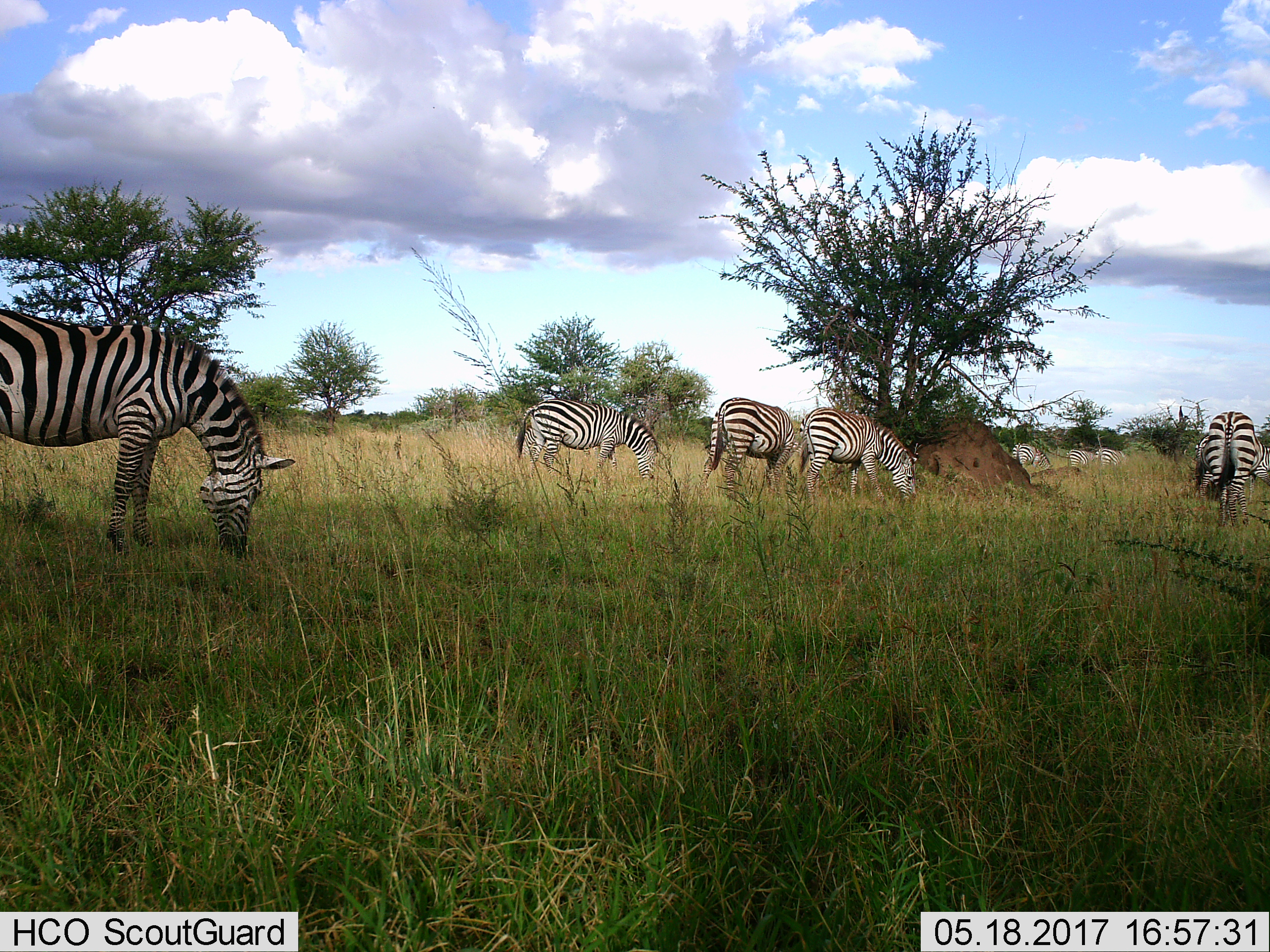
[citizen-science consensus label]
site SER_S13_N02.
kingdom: Animalia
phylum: Chordata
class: Mammalia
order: Perissodactyla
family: Equidae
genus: Equus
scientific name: Equus quagga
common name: plains zebra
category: zebraplains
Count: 9.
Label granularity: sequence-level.